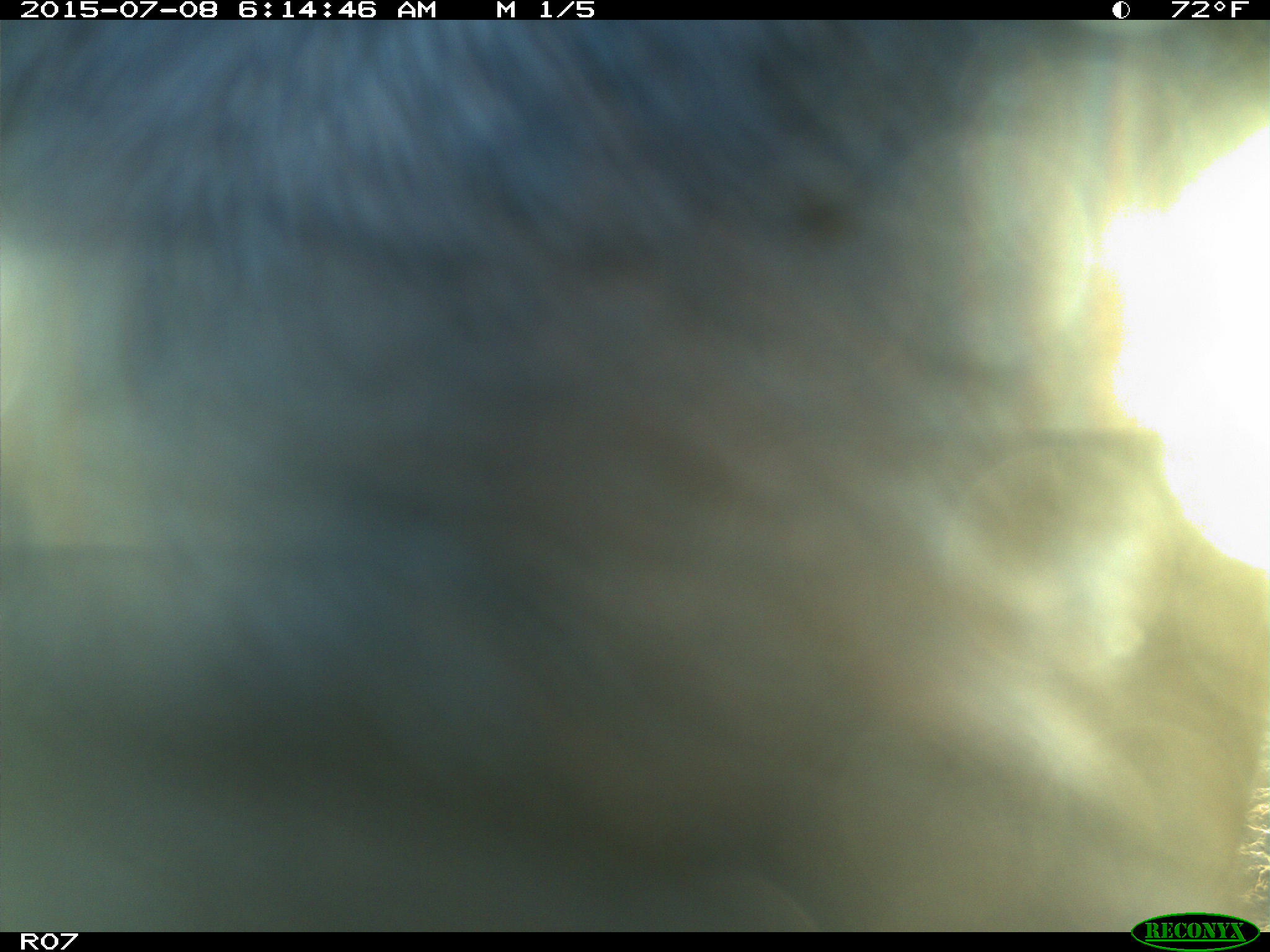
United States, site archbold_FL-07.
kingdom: Animalia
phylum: Chordata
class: Mammalia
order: Artiodactyla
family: Bovidae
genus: Bos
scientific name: Bos taurus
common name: domestic cow